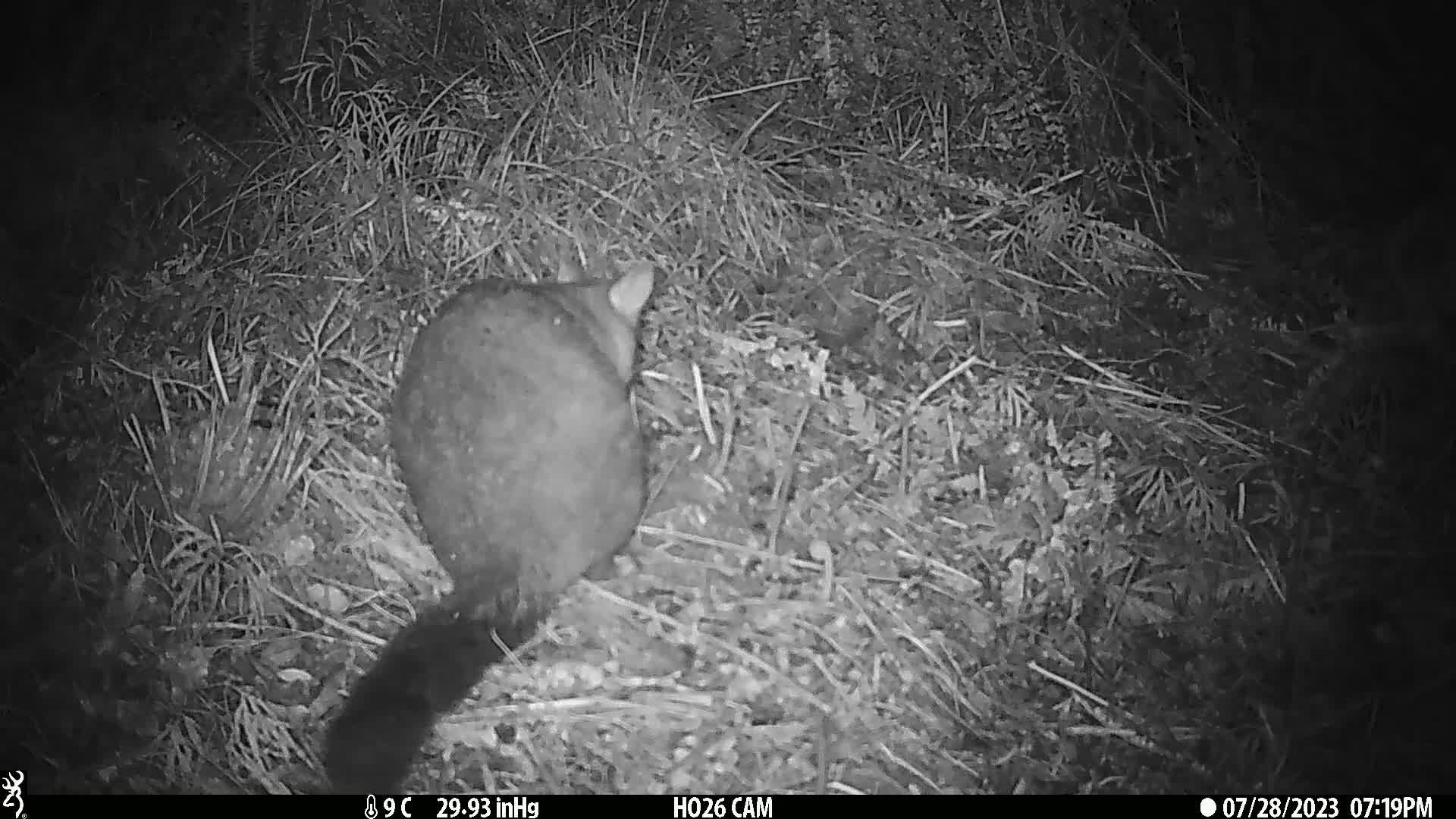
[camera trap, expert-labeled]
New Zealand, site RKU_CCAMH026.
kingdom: Animalia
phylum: Chordata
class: Mammalia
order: Diprotodontia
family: Phalangeridae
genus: Trichosurus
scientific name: Trichosurus vulpecula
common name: common brushtail possum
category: possum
Possum (common brushtail possum) (Trichosurus vulpecula).